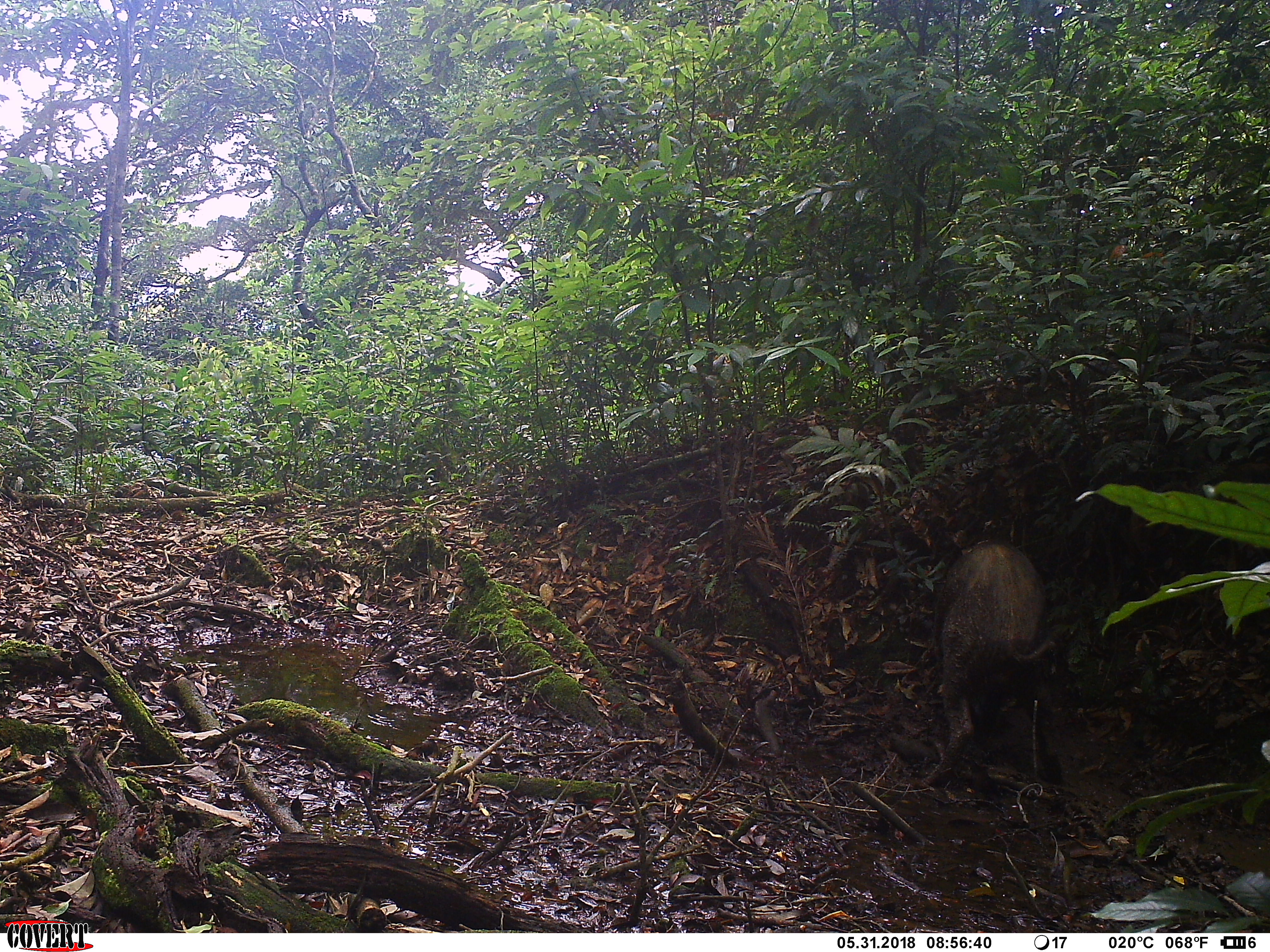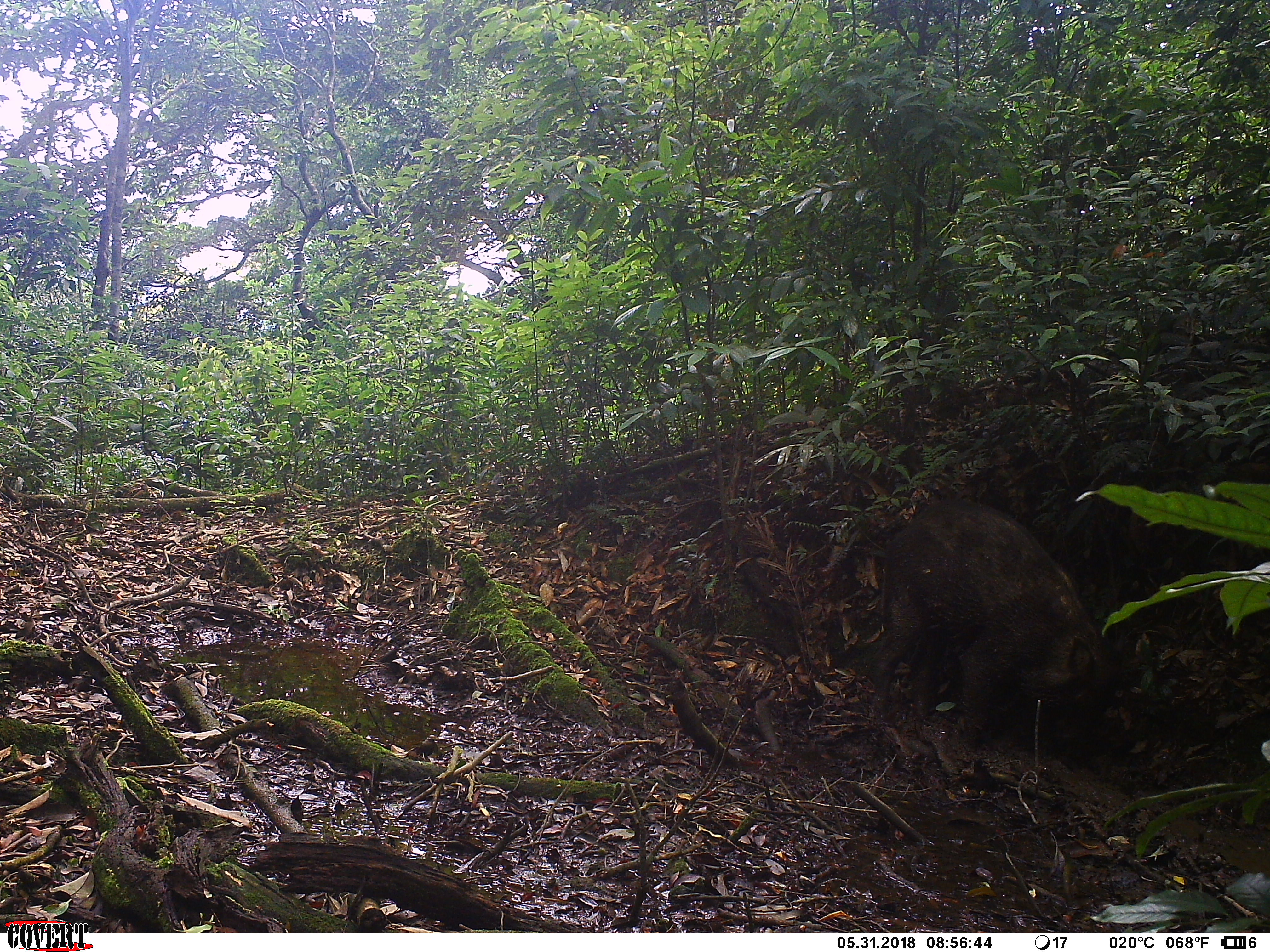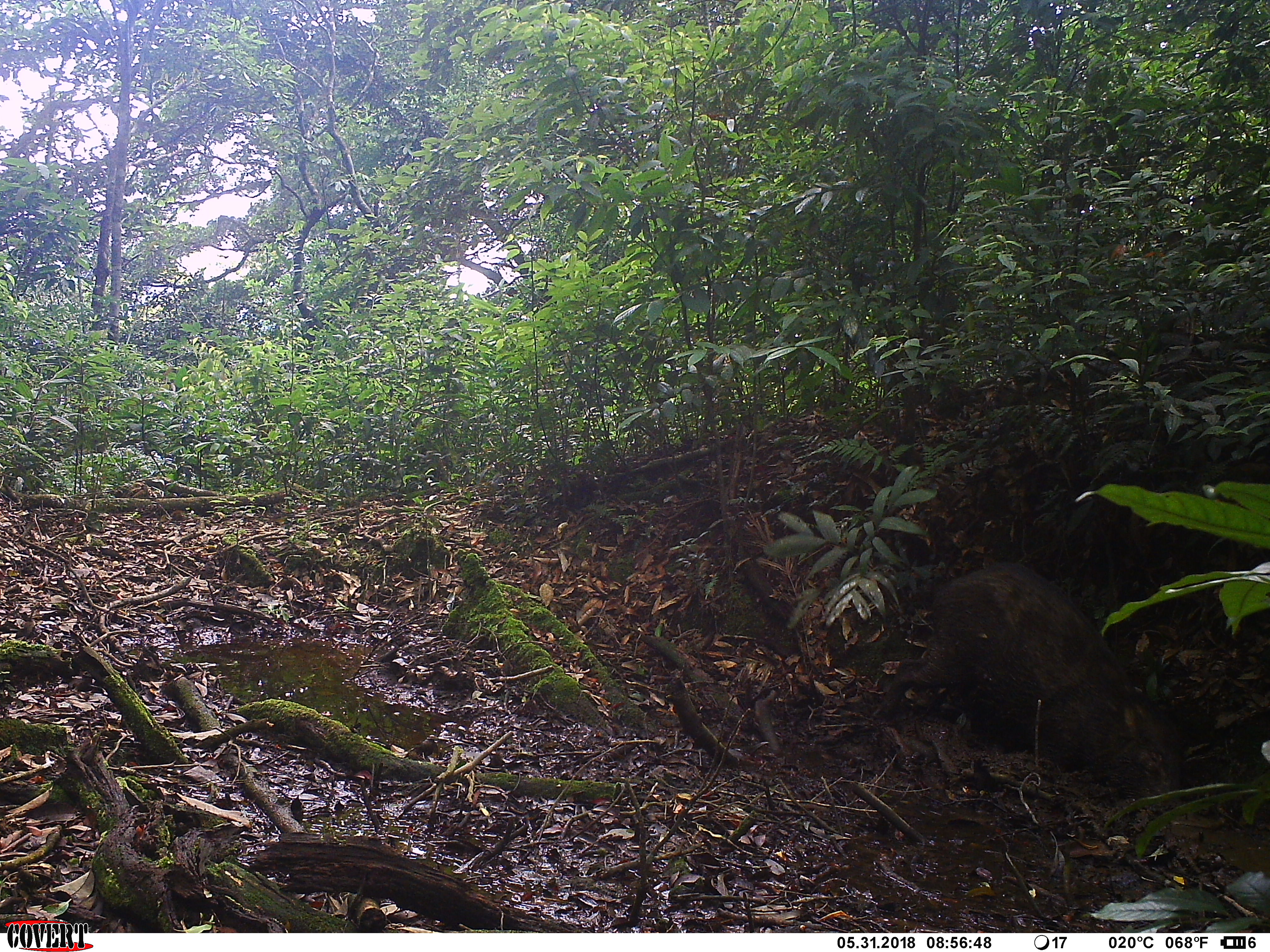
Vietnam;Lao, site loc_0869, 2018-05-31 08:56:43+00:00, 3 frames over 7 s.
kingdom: Animalia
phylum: Chordata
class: Mammalia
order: Artiodactyla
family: Suidae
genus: Sus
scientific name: Sus scrofa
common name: eurasian wild pig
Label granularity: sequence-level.